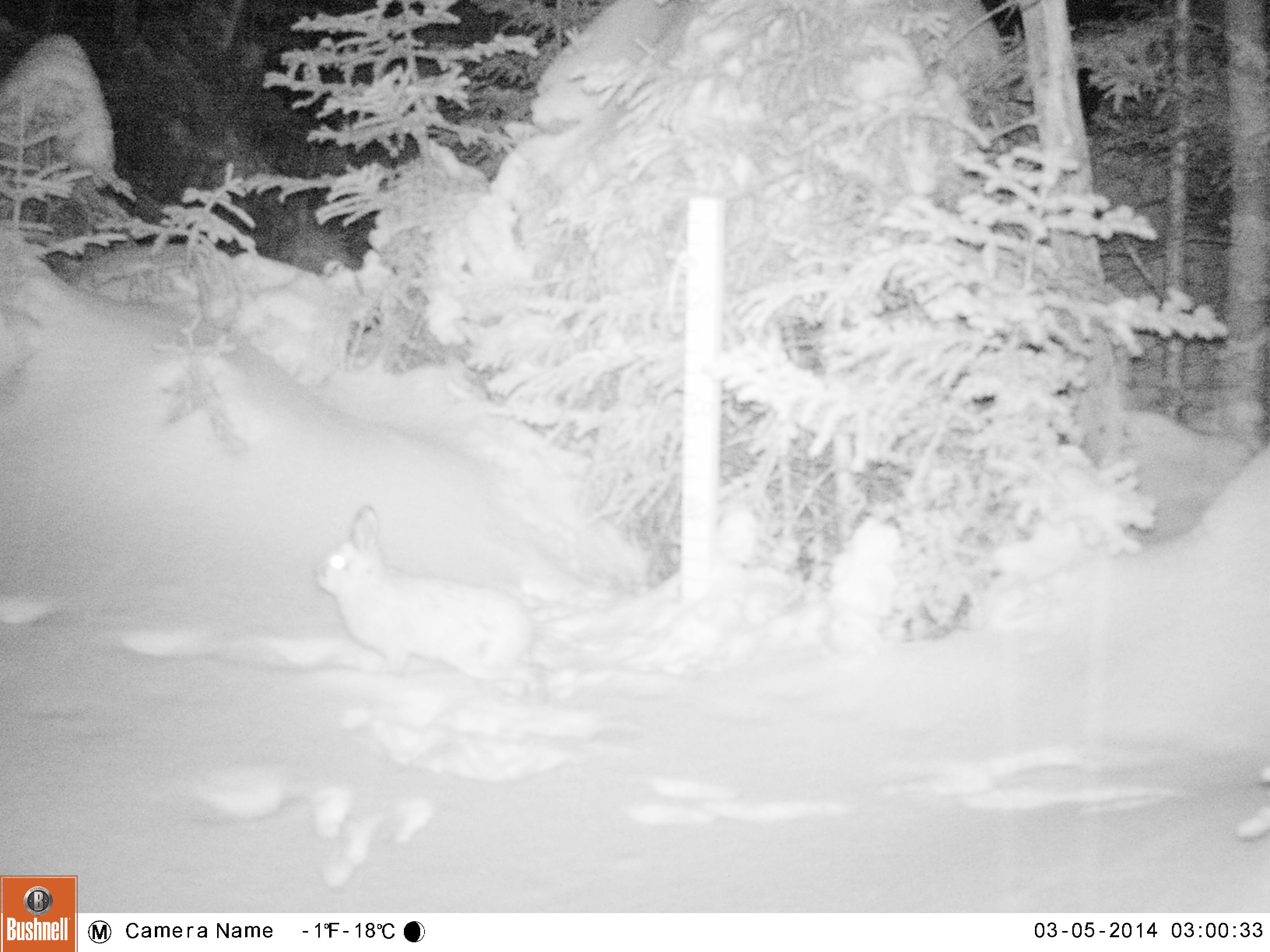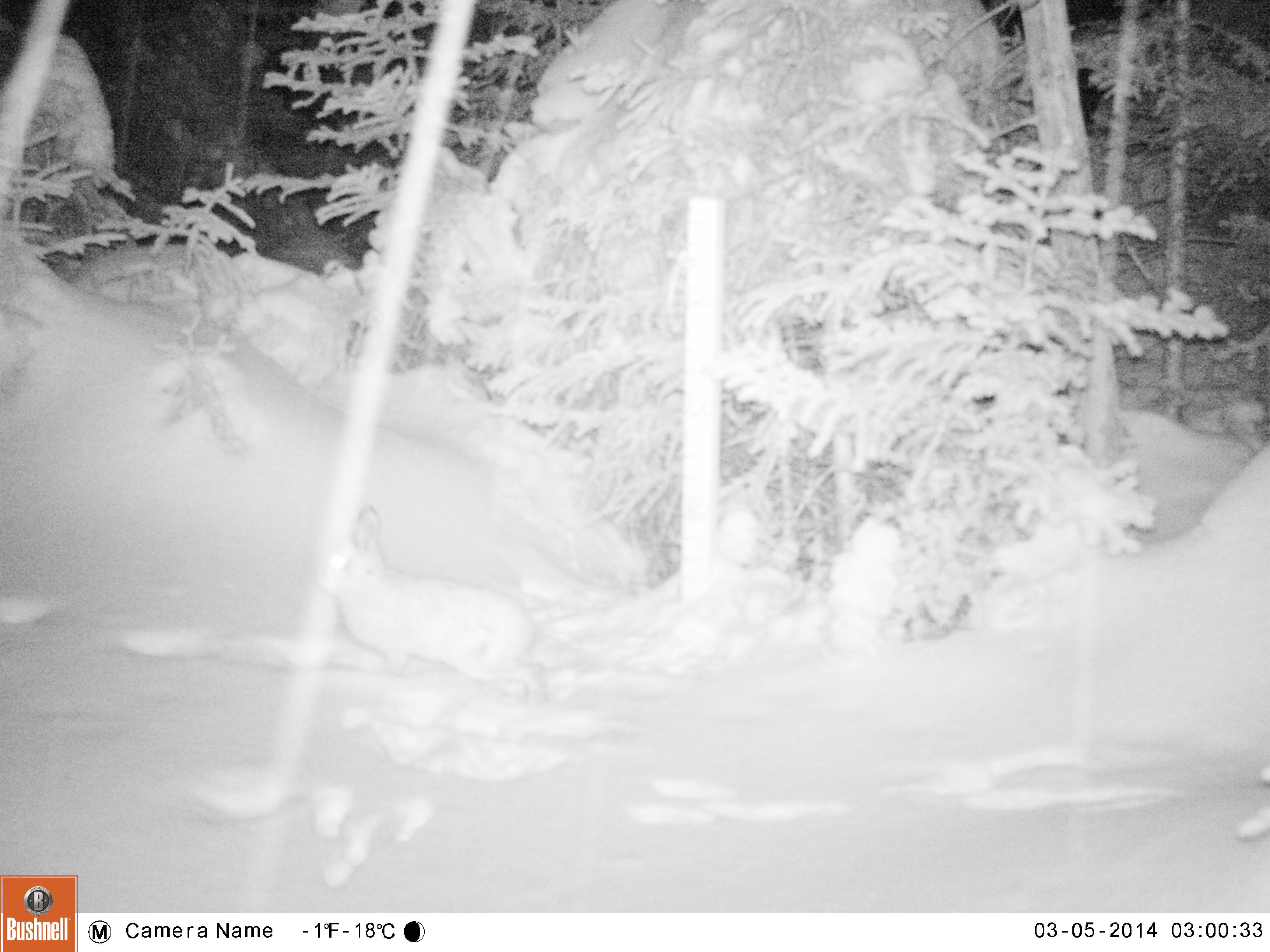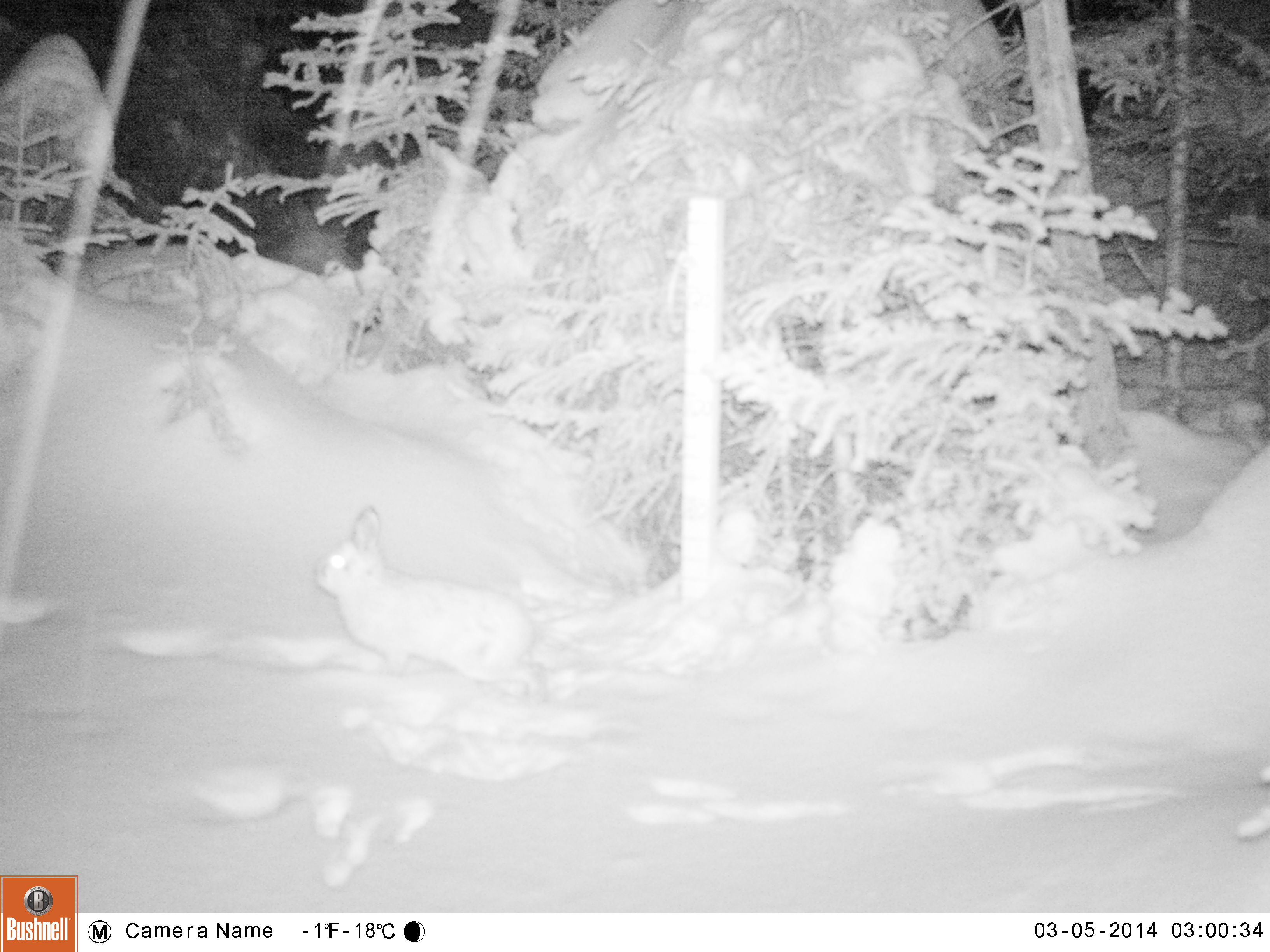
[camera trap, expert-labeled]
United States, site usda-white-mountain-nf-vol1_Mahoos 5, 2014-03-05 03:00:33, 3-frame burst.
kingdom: Animalia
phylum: Chordata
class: Mammalia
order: Lagomorpha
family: Leporidae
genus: Lepus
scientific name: Lepus americanus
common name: snowshoe hare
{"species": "snowshoe hare (Lepus americanus)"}